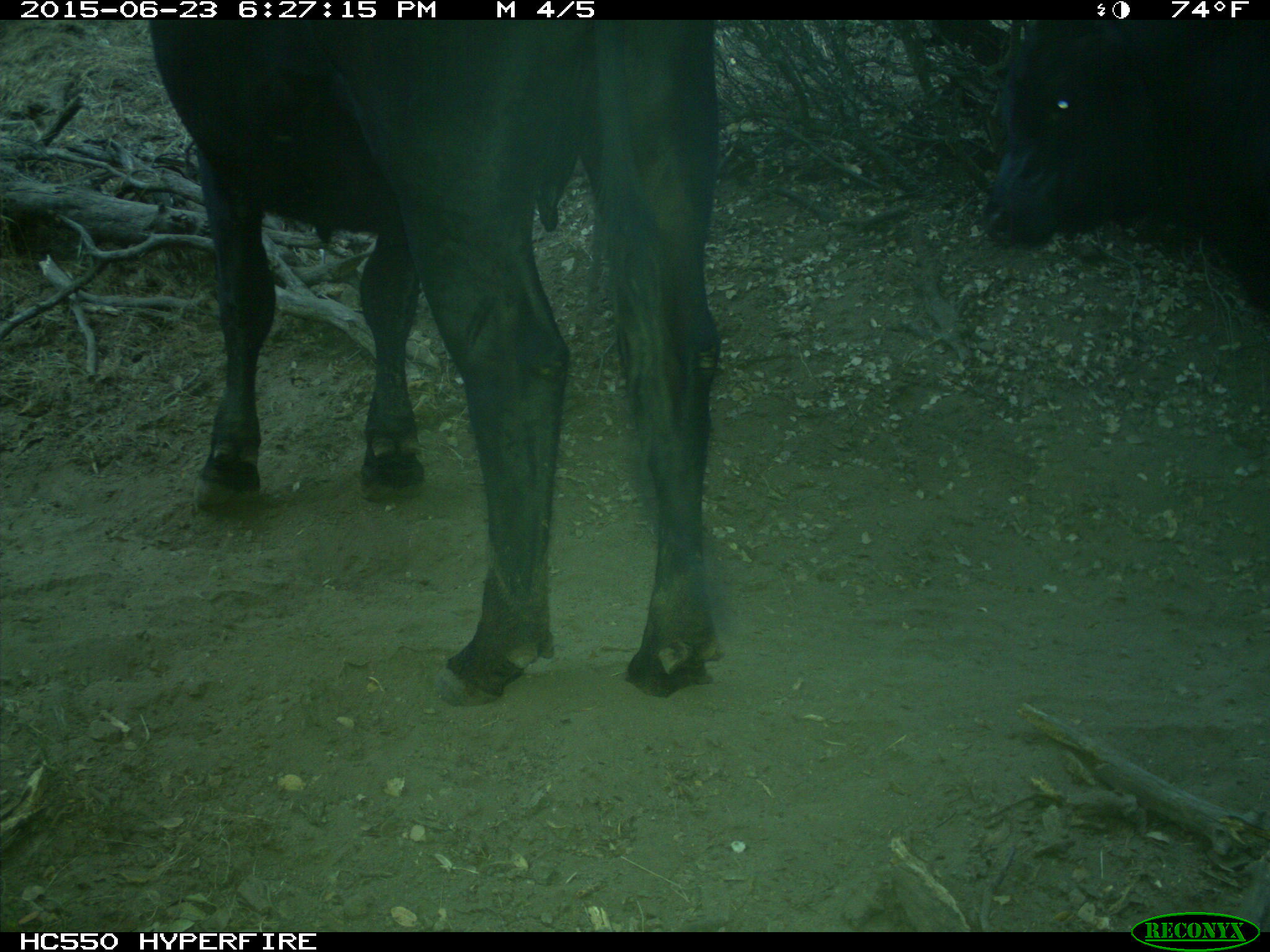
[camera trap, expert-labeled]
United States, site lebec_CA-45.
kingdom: Animalia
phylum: Chordata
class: Mammalia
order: Artiodactyla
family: Bovidae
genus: Bos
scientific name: Bos taurus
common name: domestic cow